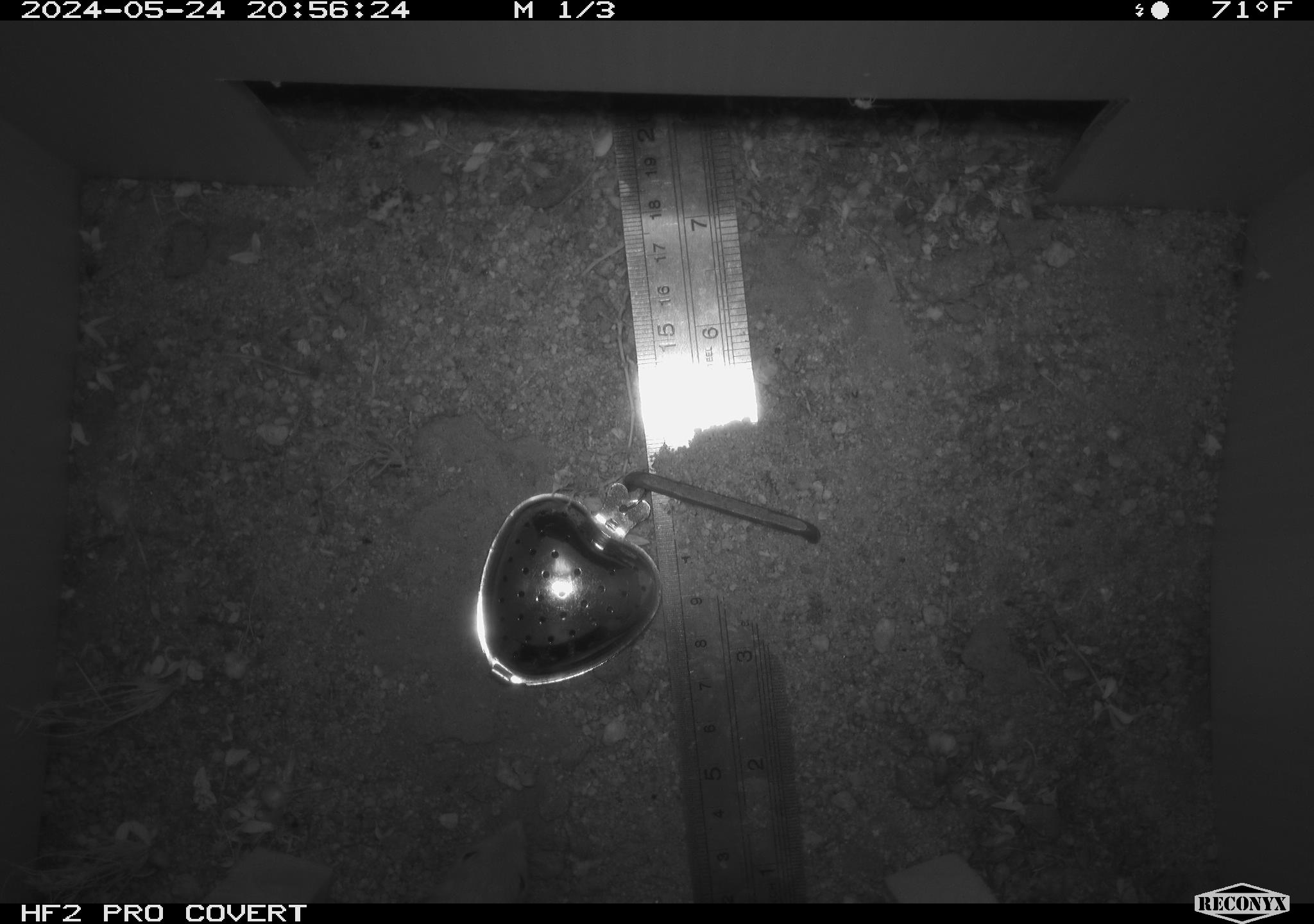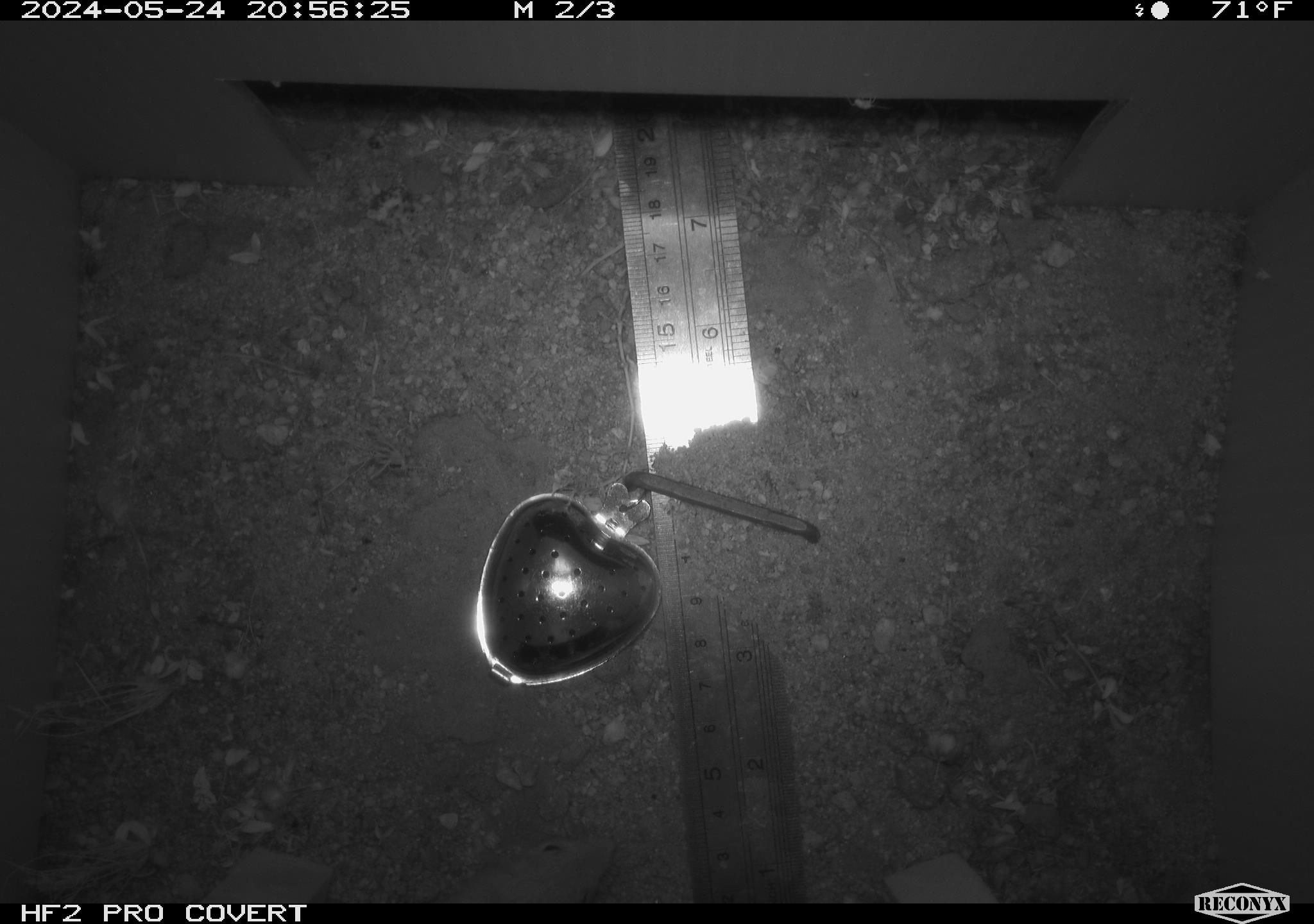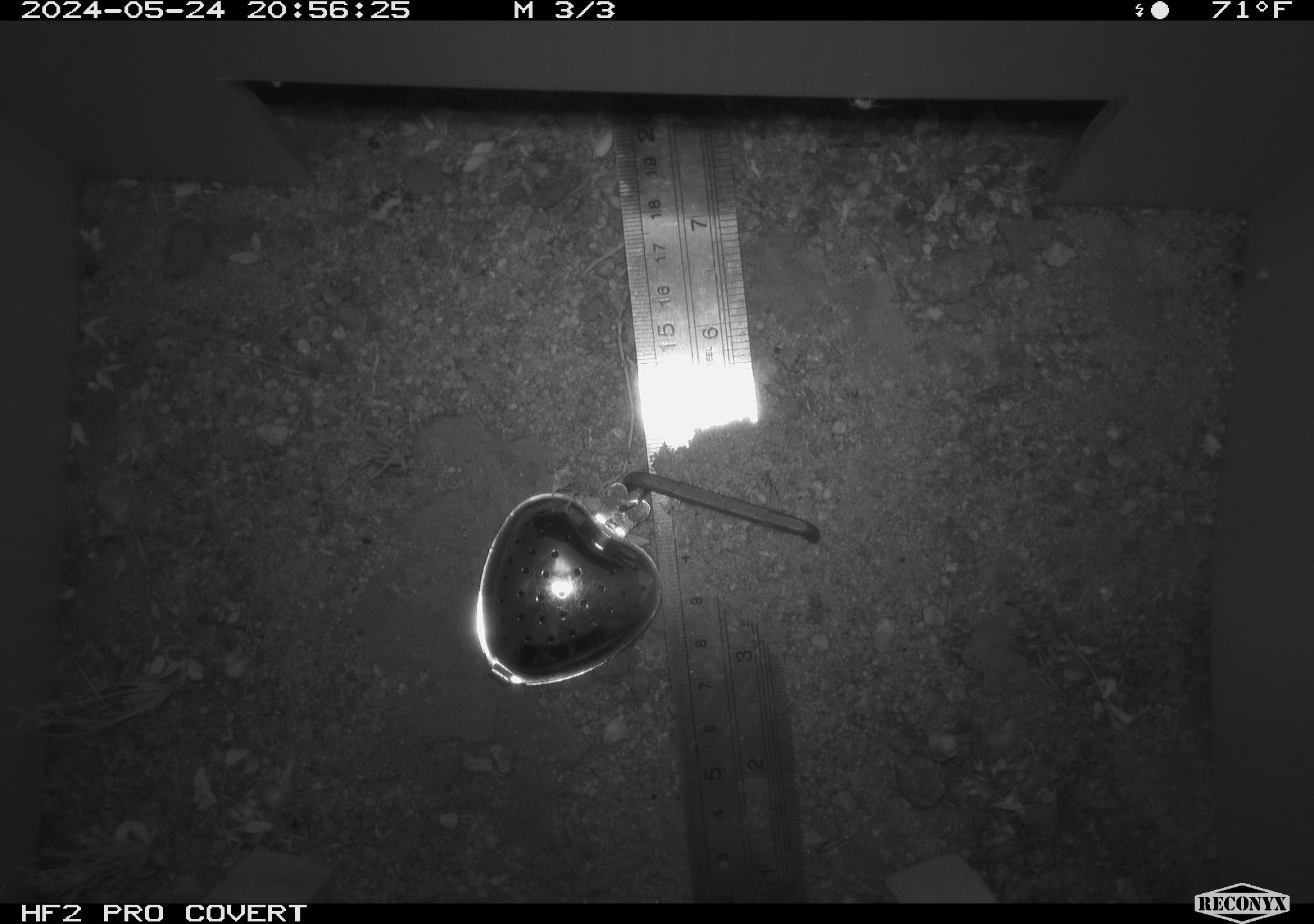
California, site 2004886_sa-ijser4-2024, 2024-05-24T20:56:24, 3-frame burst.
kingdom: Animalia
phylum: Chordata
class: Mammalia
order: Rodentia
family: Heteromyidae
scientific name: Heteromyidae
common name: kangaroo rats and pocket mice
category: heteromyidae family